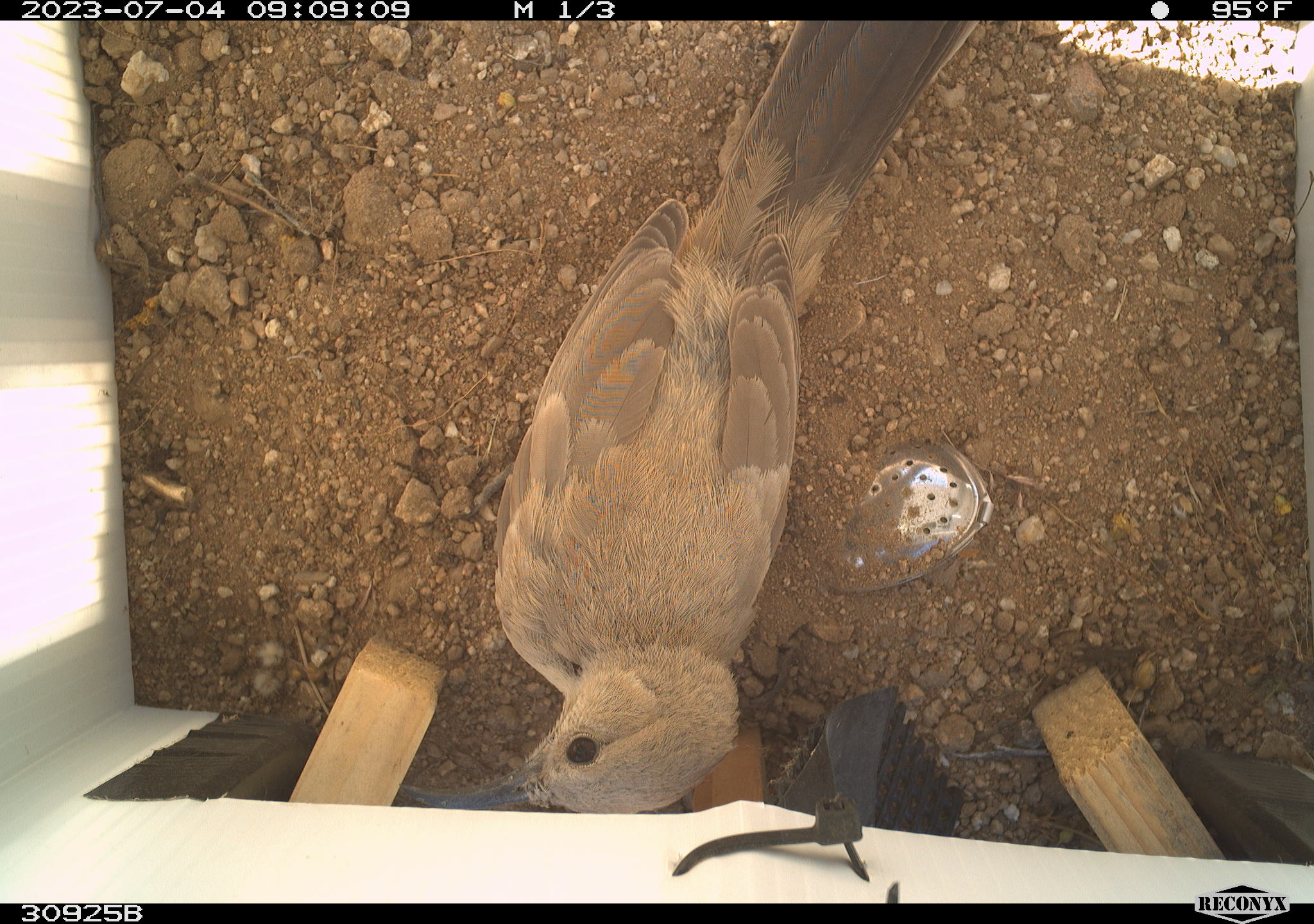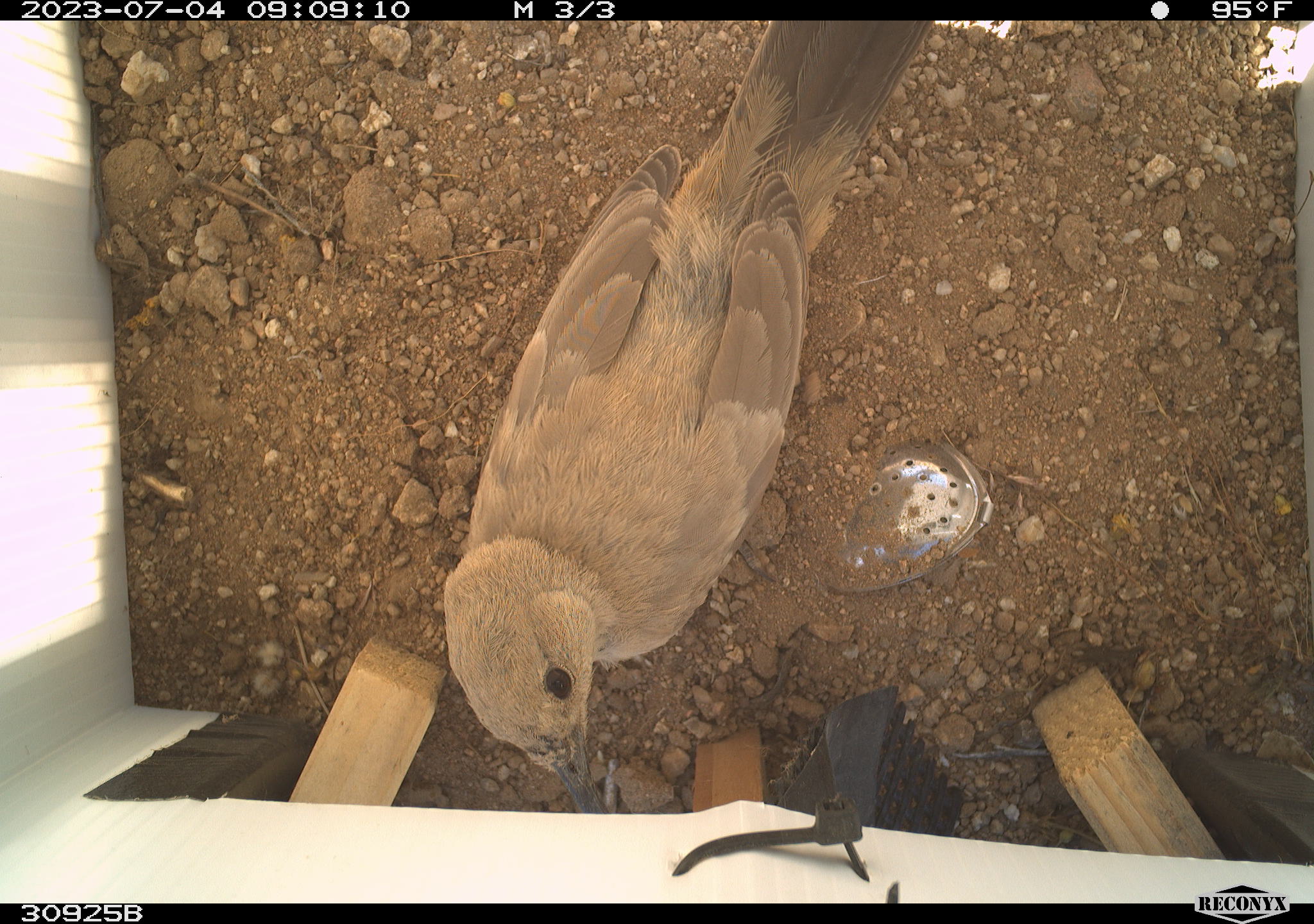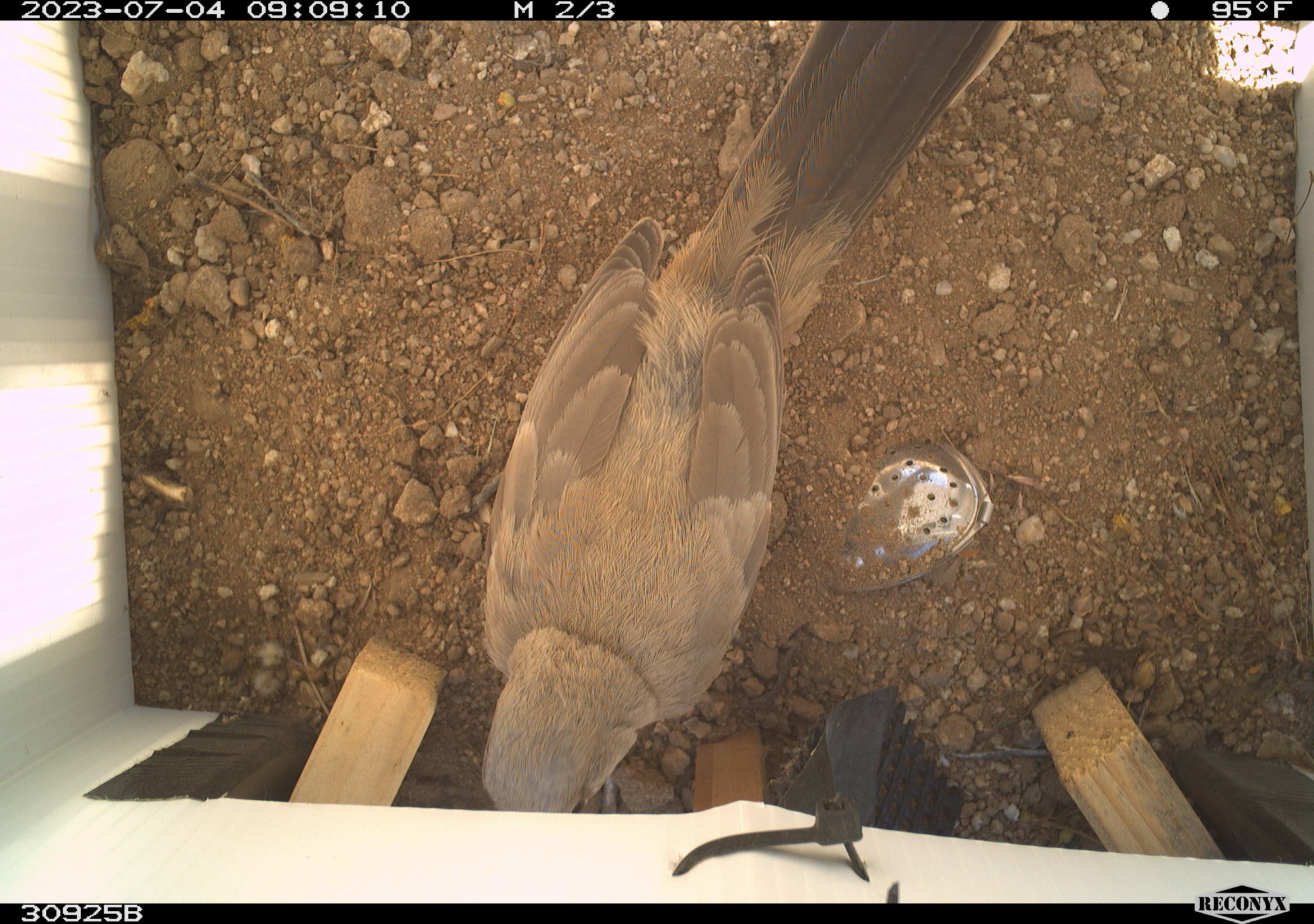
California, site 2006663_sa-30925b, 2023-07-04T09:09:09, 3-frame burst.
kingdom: Animalia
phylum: Chordata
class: Aves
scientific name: Aves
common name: bird